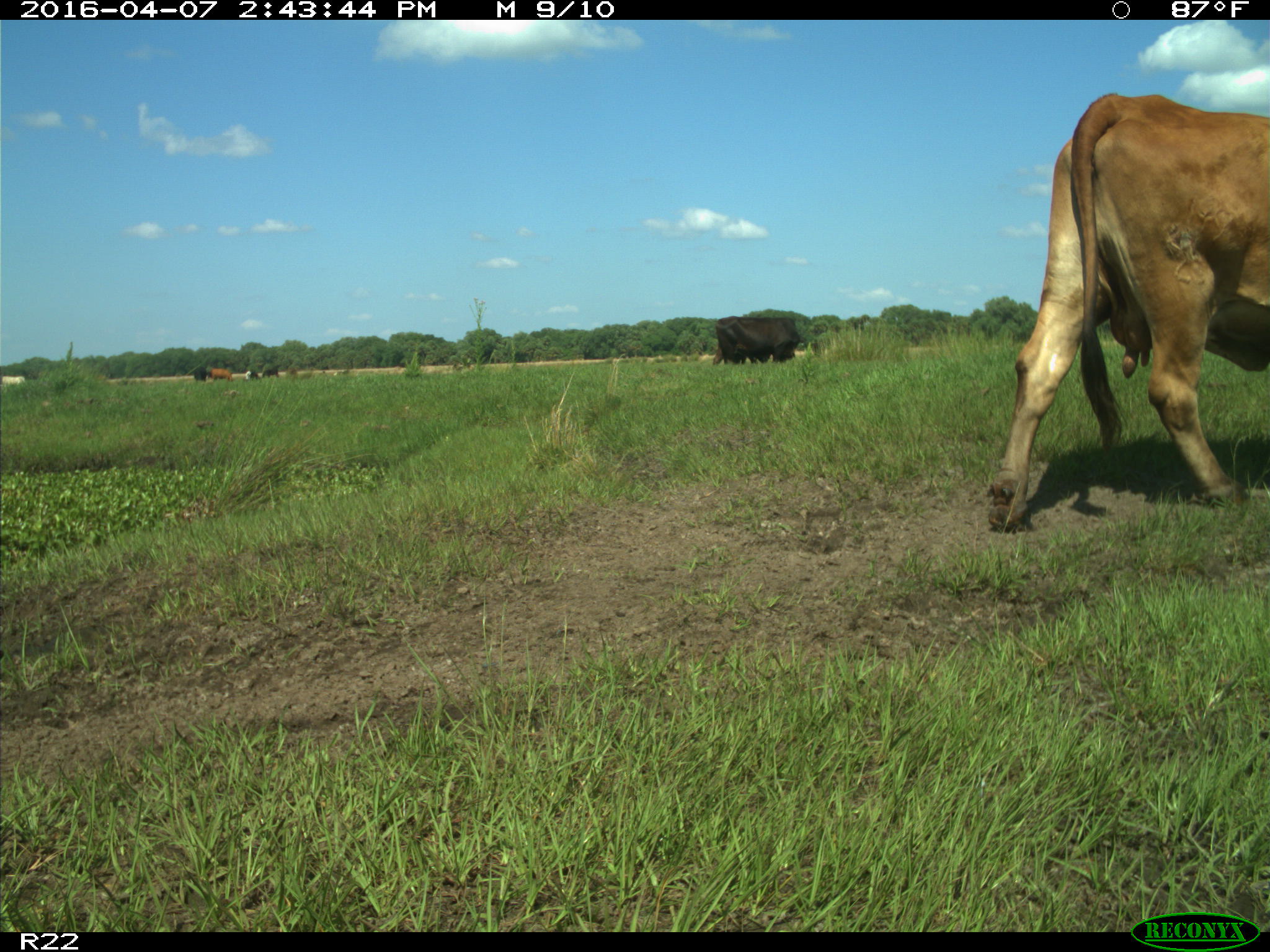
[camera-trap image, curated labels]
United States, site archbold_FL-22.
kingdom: Animalia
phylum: Chordata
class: Mammalia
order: Artiodactyla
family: Bovidae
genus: Bos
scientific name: Bos taurus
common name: domestic cow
Bos taurus (domestic cow).